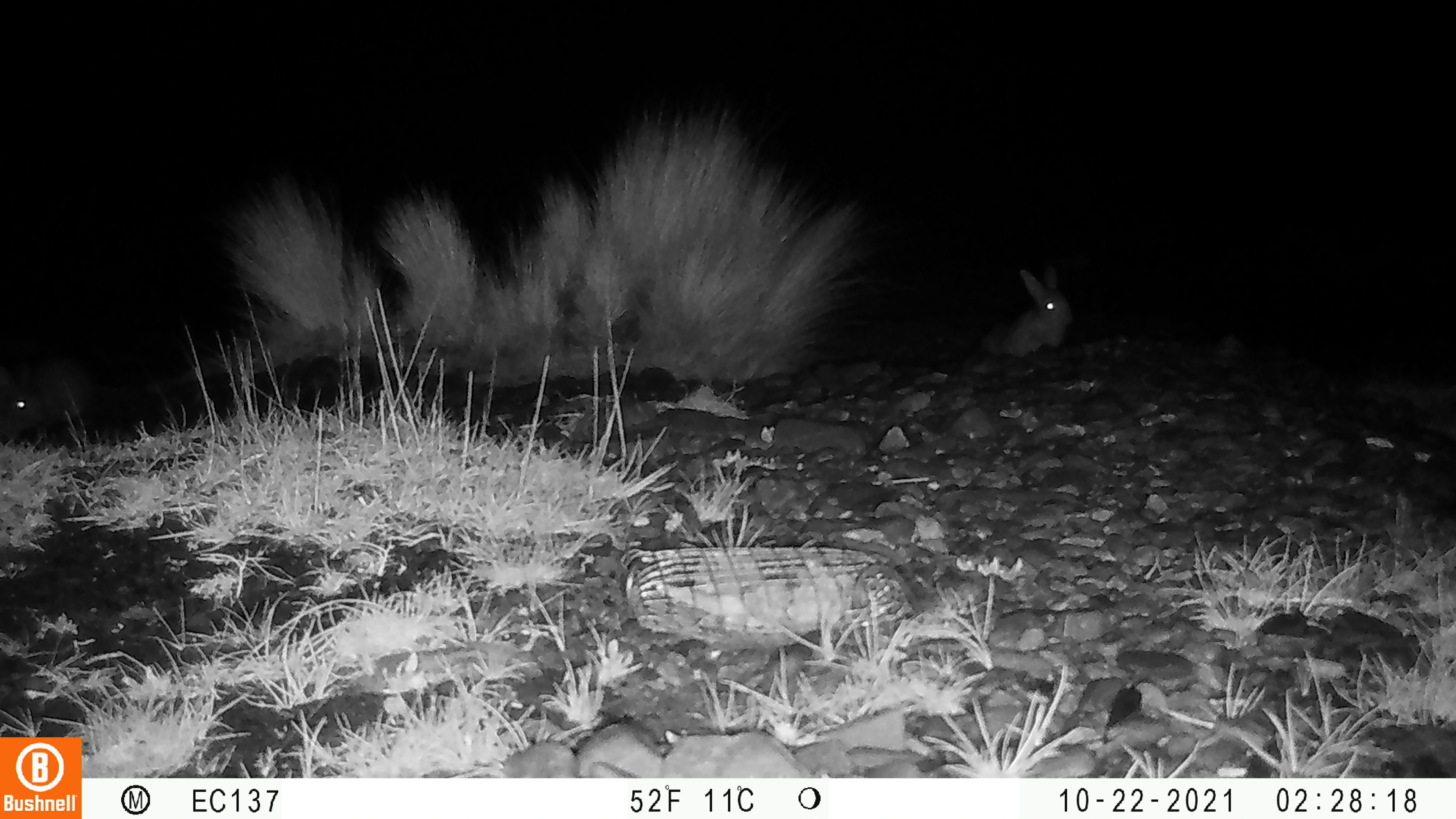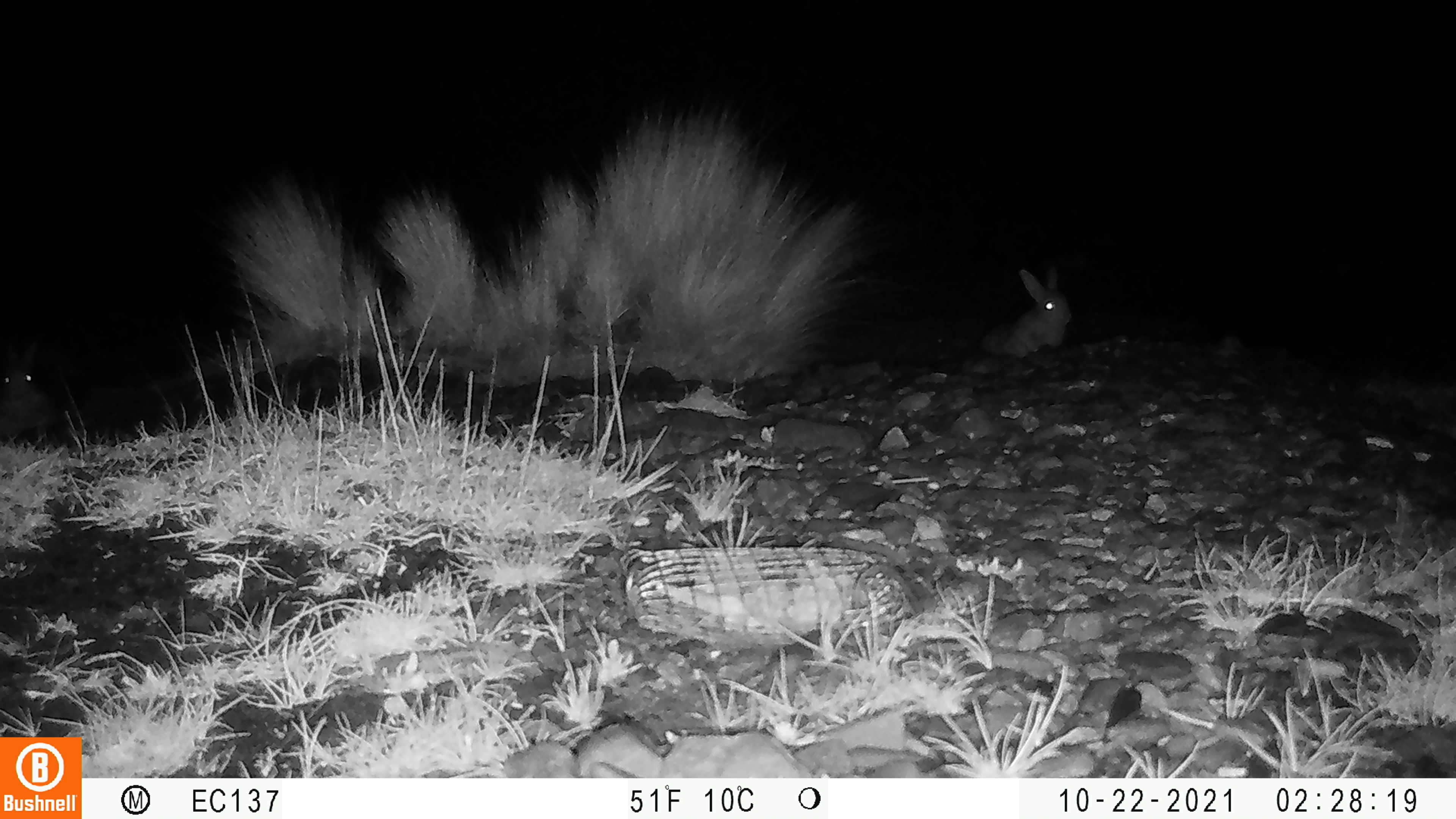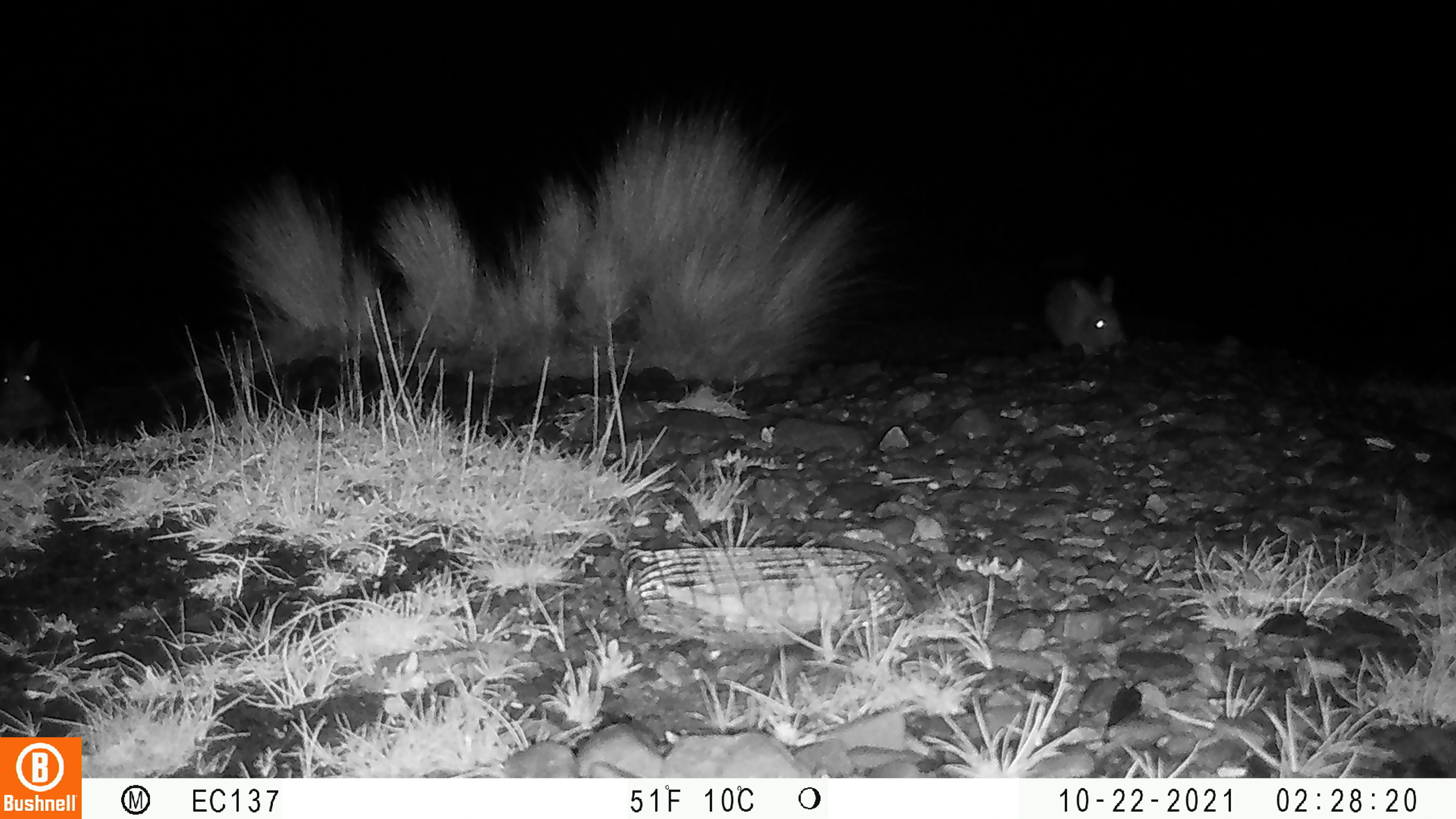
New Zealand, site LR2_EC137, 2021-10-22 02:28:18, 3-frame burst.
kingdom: Animalia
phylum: Chordata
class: Mammalia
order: Lagomorpha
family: Leporidae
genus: Oryctolagus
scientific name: Oryctolagus cuniculus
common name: european rabbit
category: rabbit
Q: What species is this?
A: Rabbit (european rabbit) (Oryctolagus cuniculus).